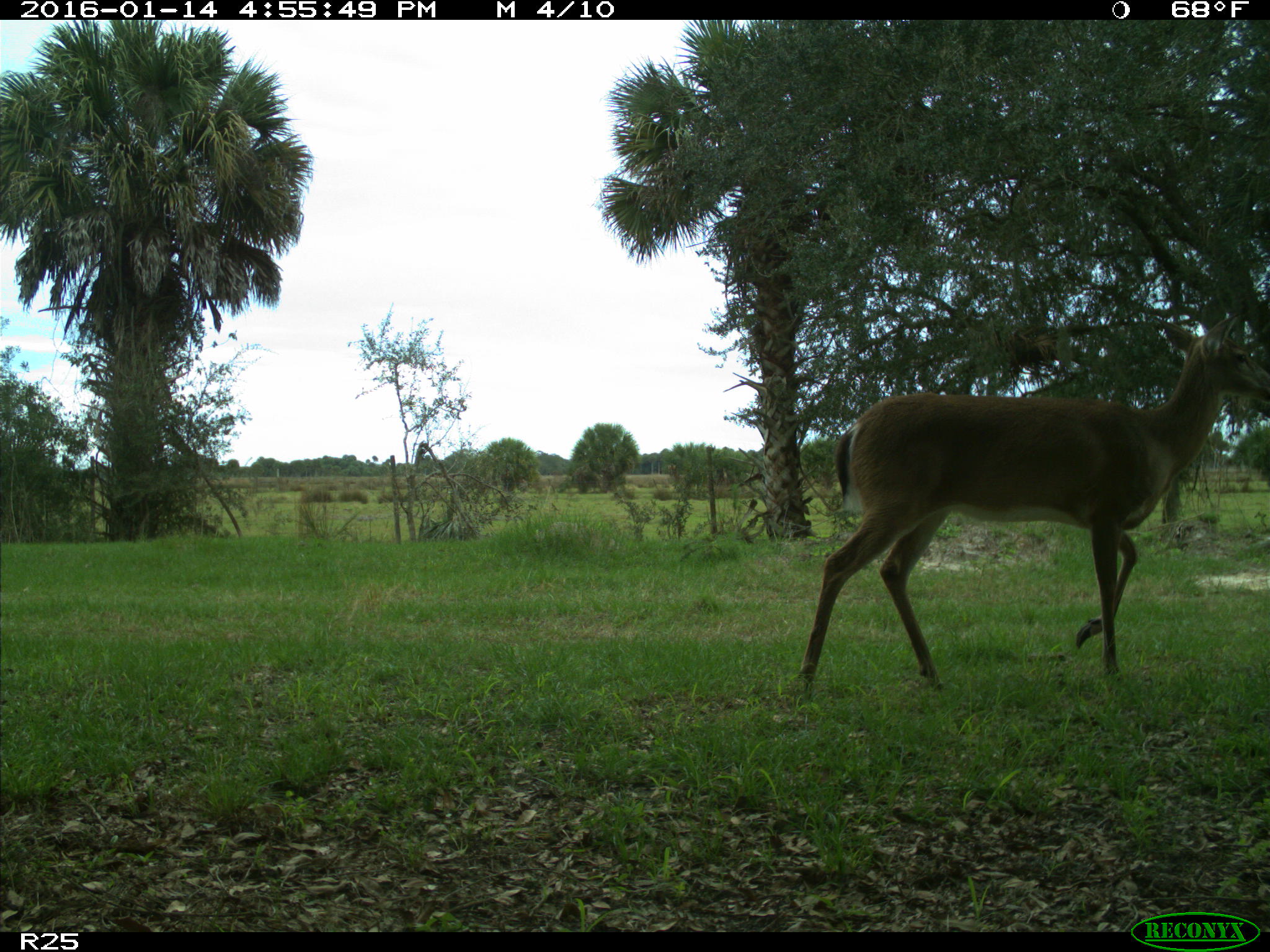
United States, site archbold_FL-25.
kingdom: Animalia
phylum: Chordata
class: Mammalia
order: Artiodactyla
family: Cervidae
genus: Odocoileus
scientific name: Odocoileus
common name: deer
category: unidentified deer